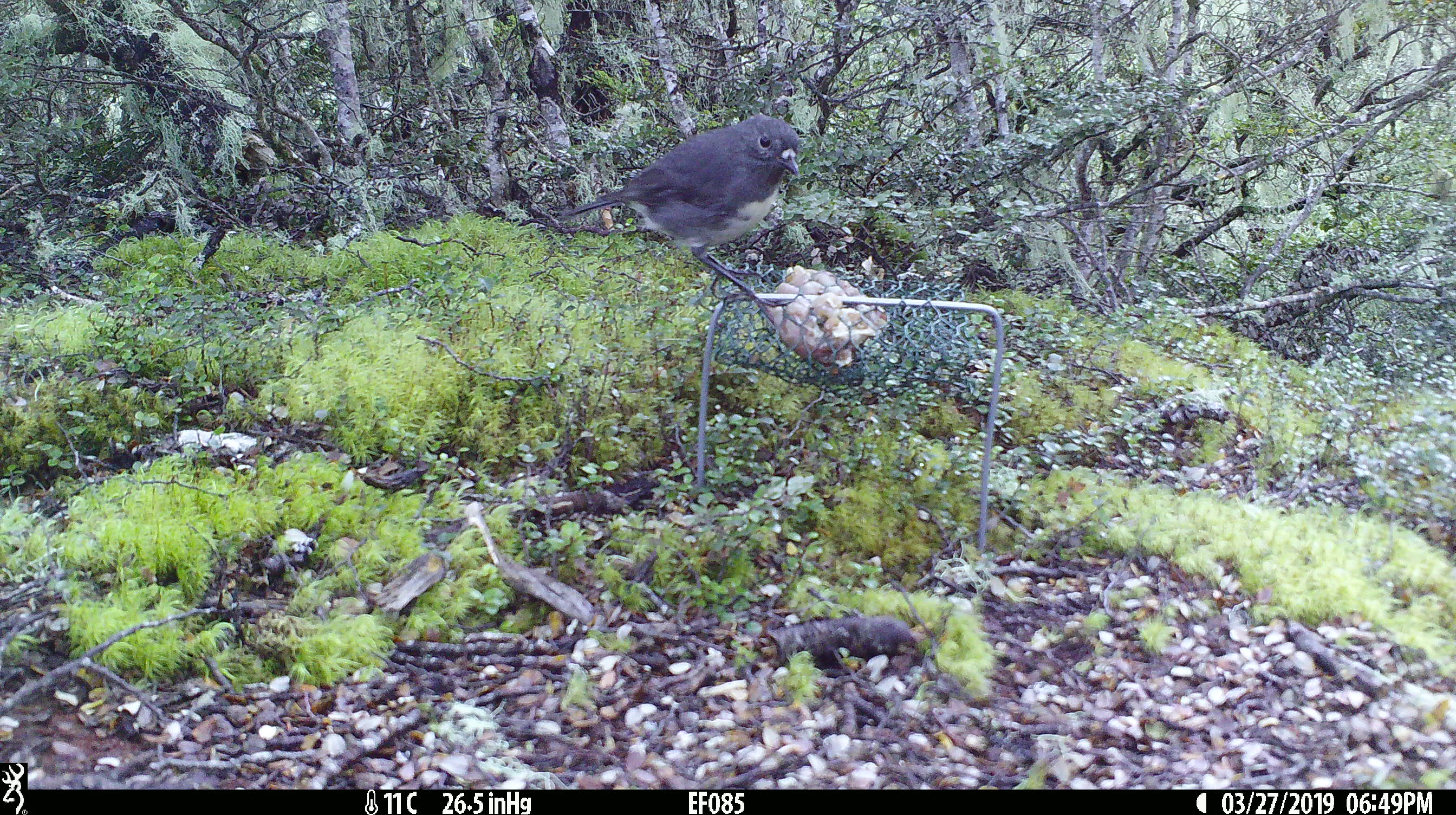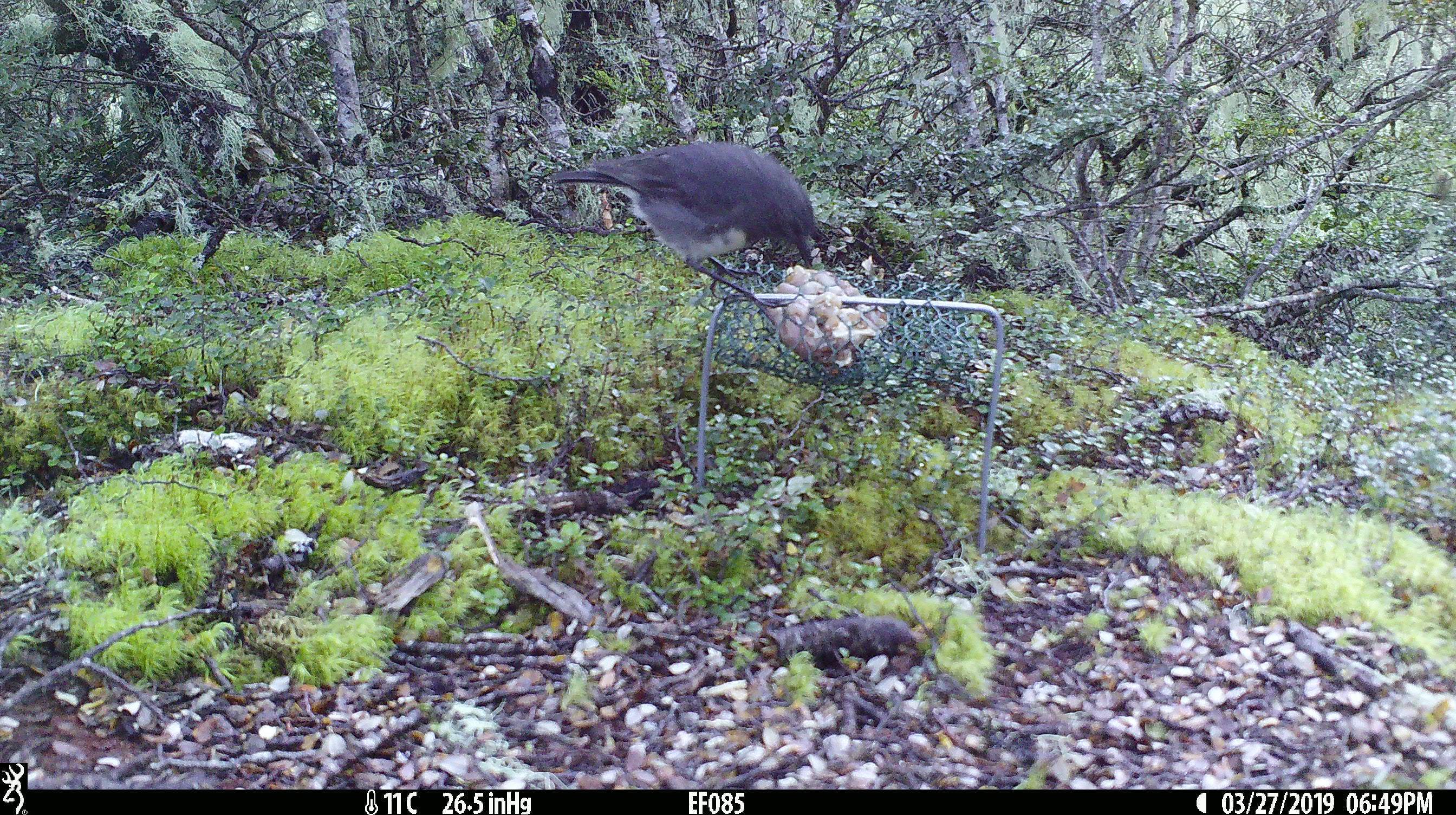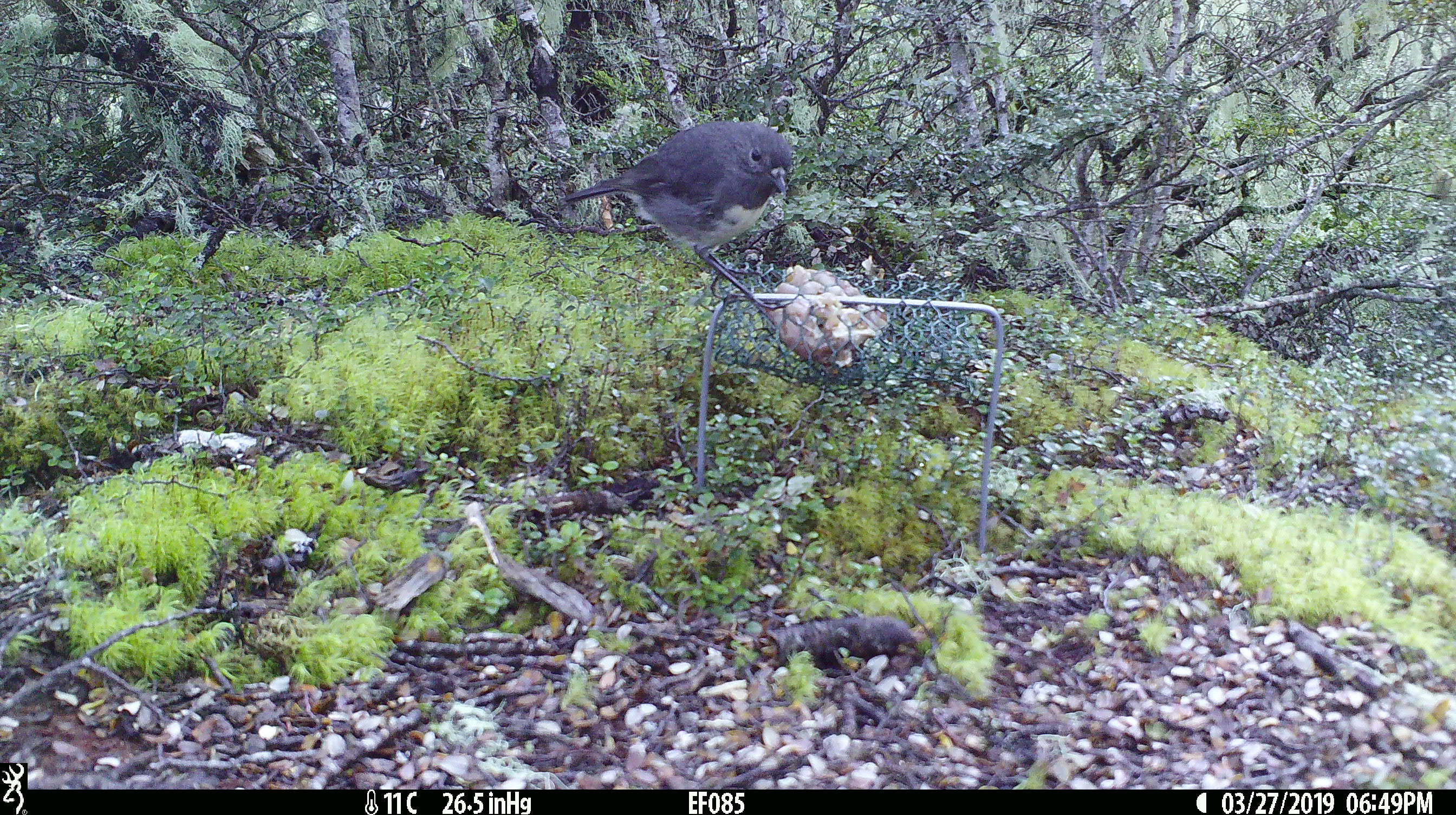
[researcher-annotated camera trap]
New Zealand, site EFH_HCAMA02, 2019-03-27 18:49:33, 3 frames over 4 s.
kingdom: Animalia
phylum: Chordata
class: Aves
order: Passeriformes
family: Petroicidae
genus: Petroica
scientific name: Petroica australis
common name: new zealand robin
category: robin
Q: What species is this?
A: Robin (new zealand robin) (Petroica australis).